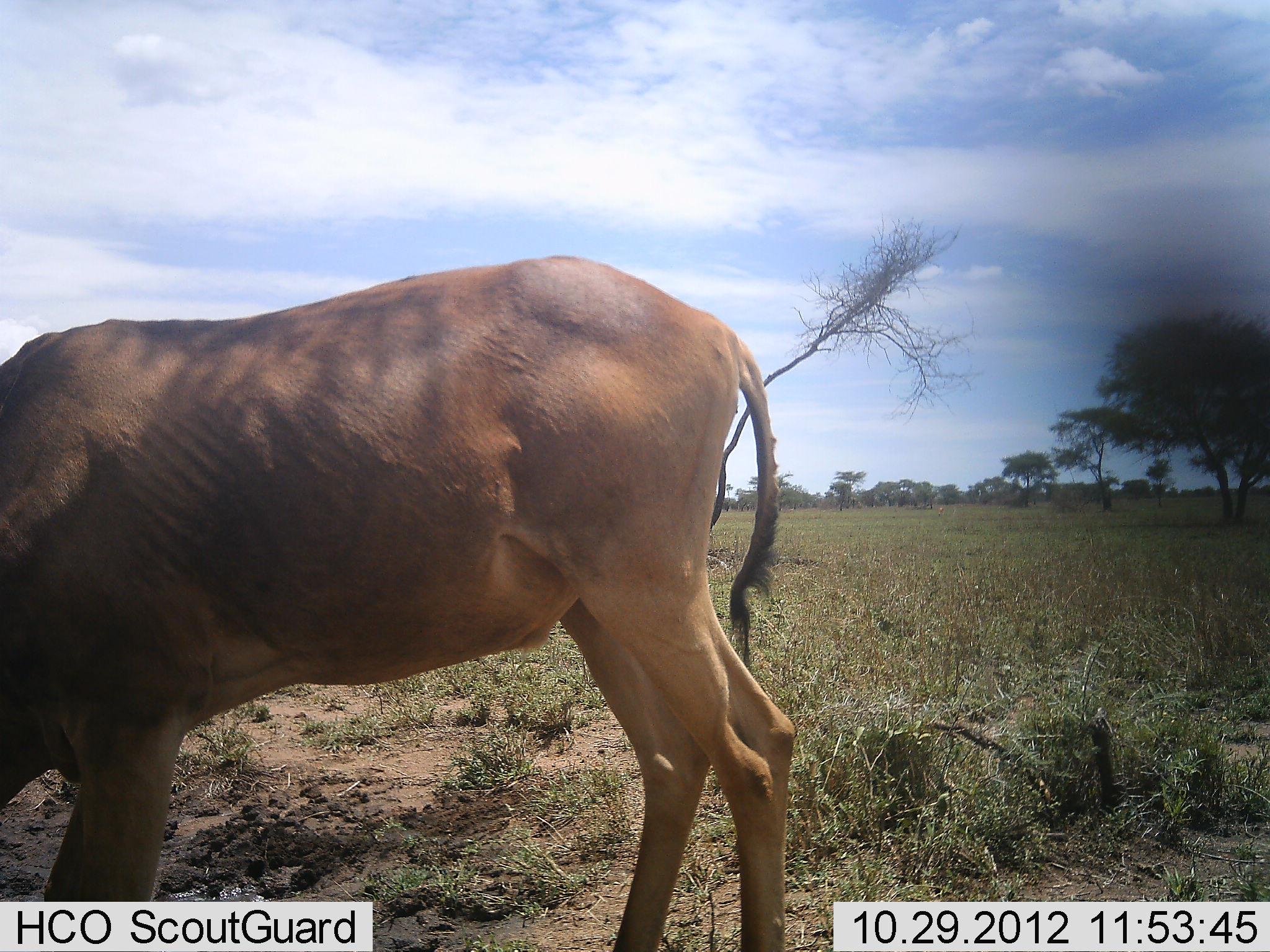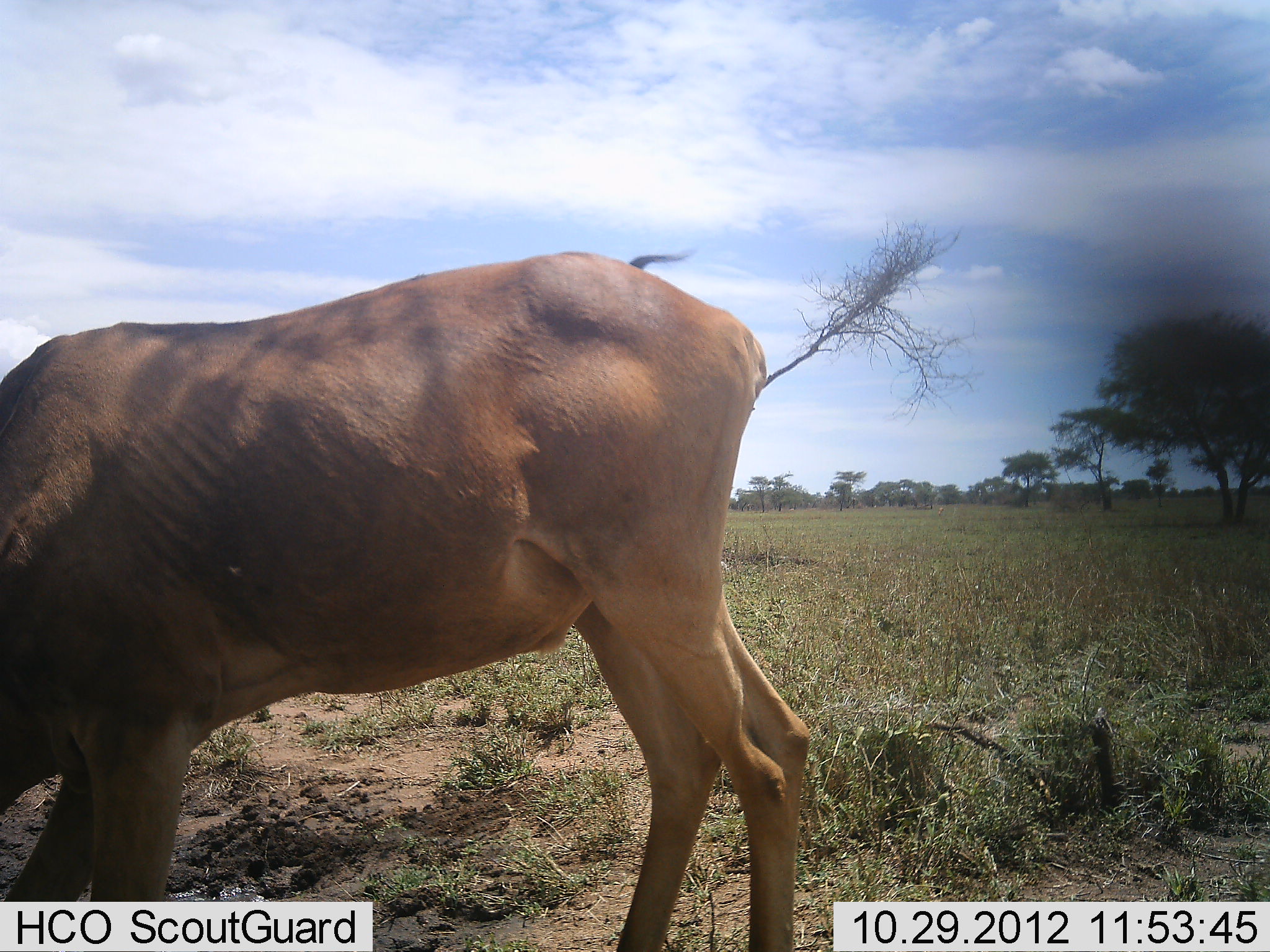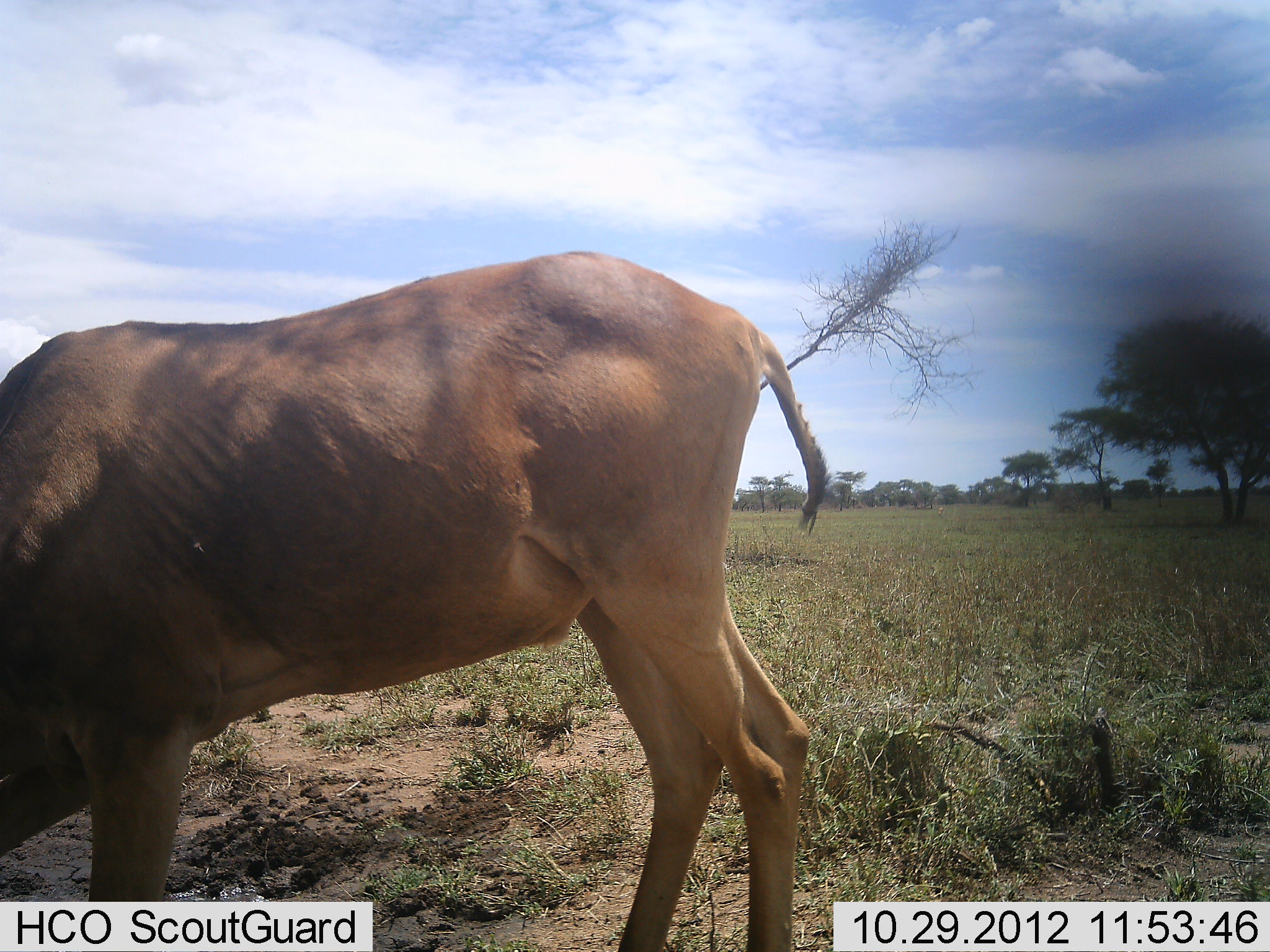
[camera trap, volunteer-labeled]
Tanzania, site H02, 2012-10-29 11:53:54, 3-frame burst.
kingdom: Animalia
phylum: Chordata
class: Mammalia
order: Artiodactyla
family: Bovidae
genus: Alcelaphus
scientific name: Alcelaphus buselaphus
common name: hartebeest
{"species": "hartebeest (Alcelaphus buselaphus)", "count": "1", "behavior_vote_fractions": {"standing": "36%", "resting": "0%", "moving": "0%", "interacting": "0%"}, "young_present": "0%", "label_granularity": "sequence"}